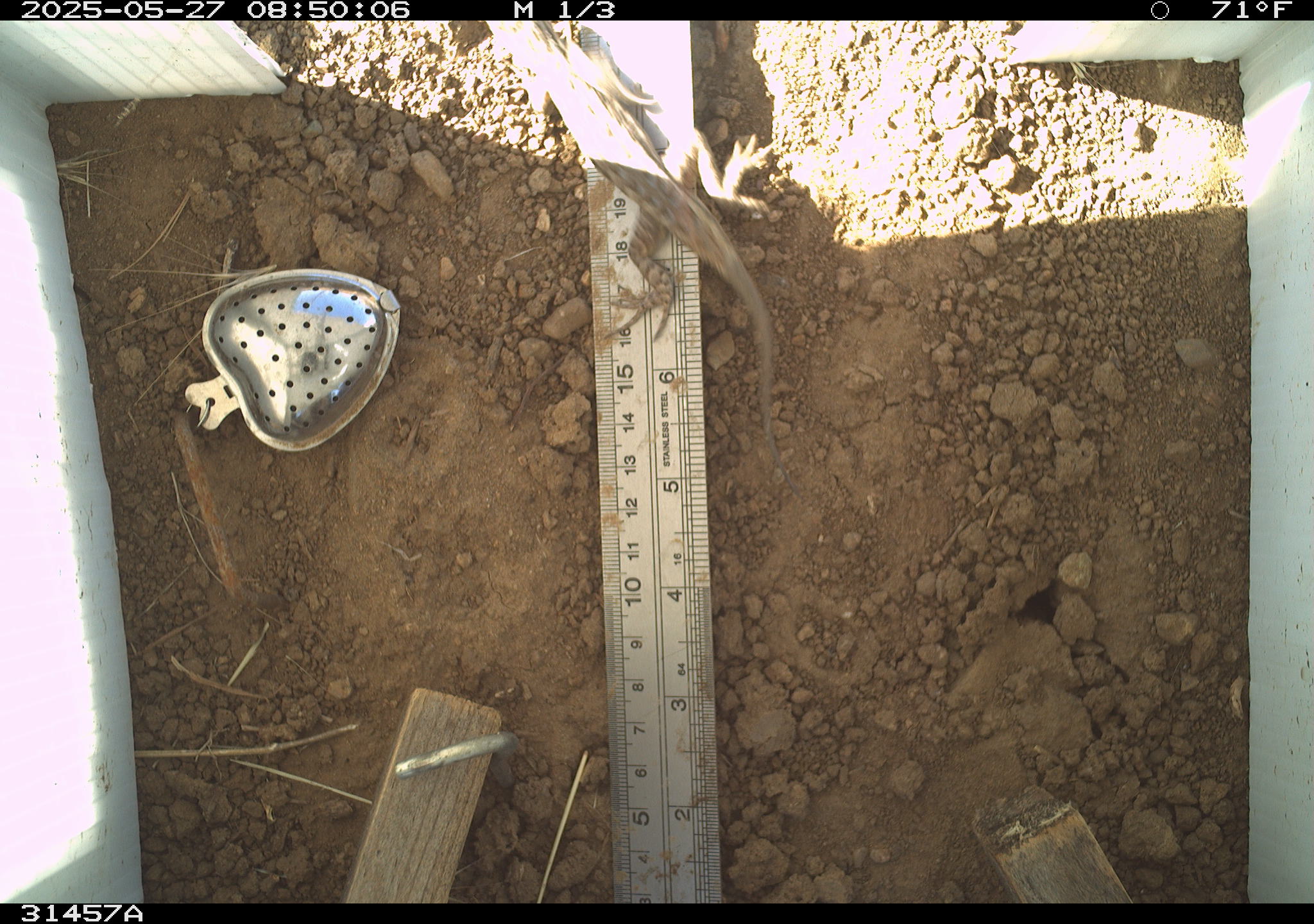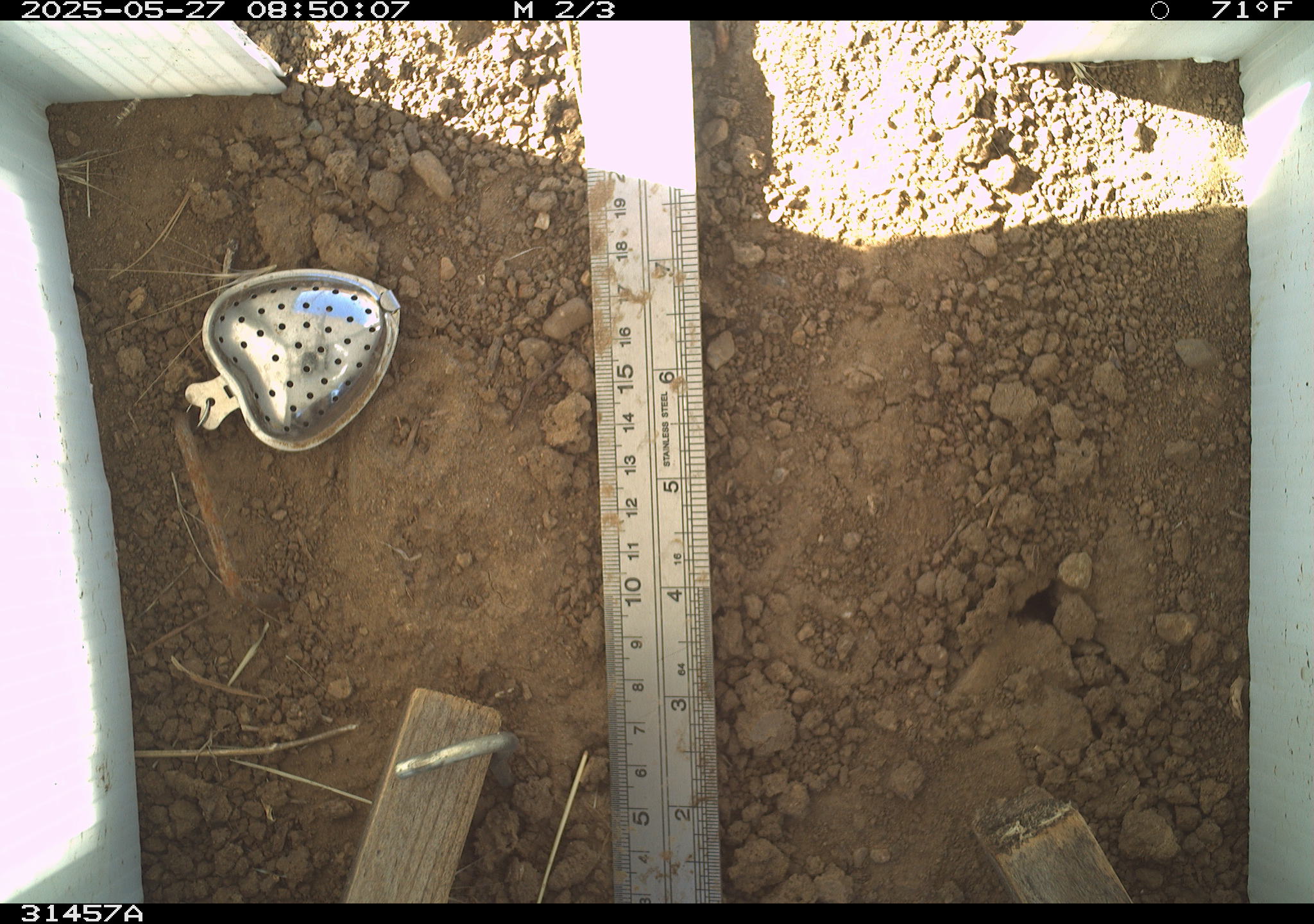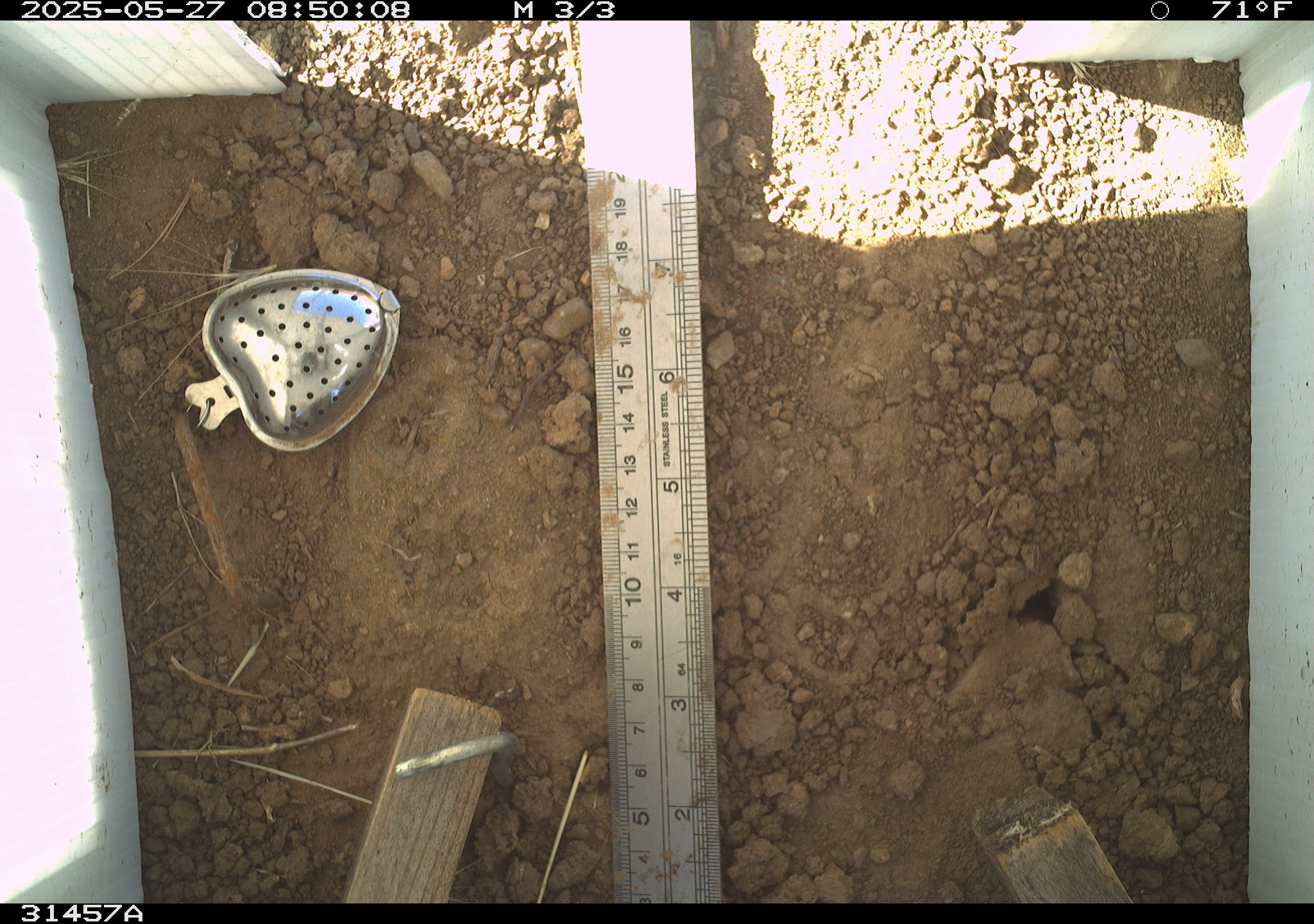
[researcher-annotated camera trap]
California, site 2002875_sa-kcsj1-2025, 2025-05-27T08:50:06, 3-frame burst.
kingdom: Animalia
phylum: Chordata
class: Reptilia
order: Squamata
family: Phrynosomatidae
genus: Sceloporus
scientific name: Sceloporus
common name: spiny lizards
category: sceloporus species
Sceloporus species (spiny lizards) (Sceloporus).